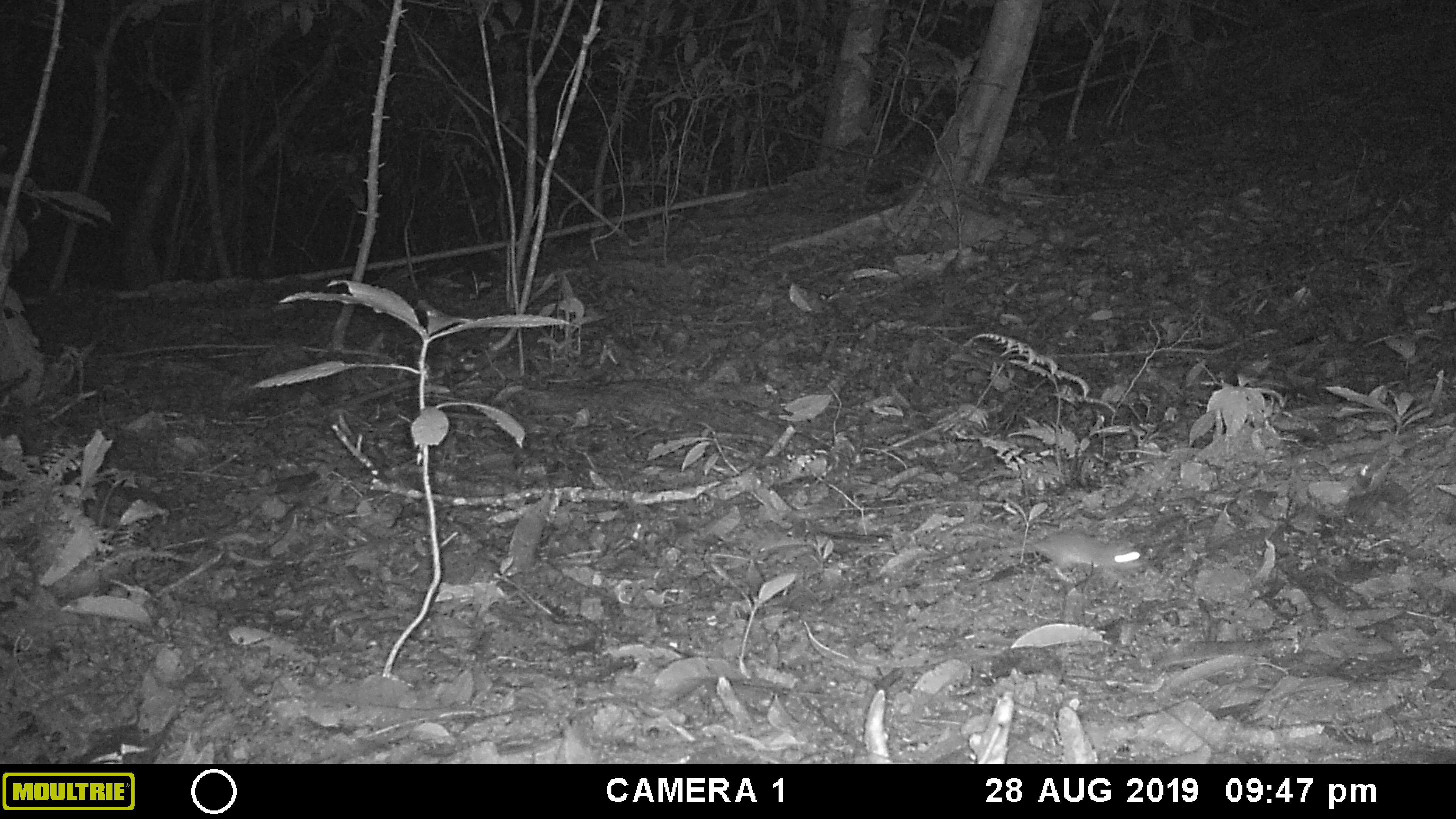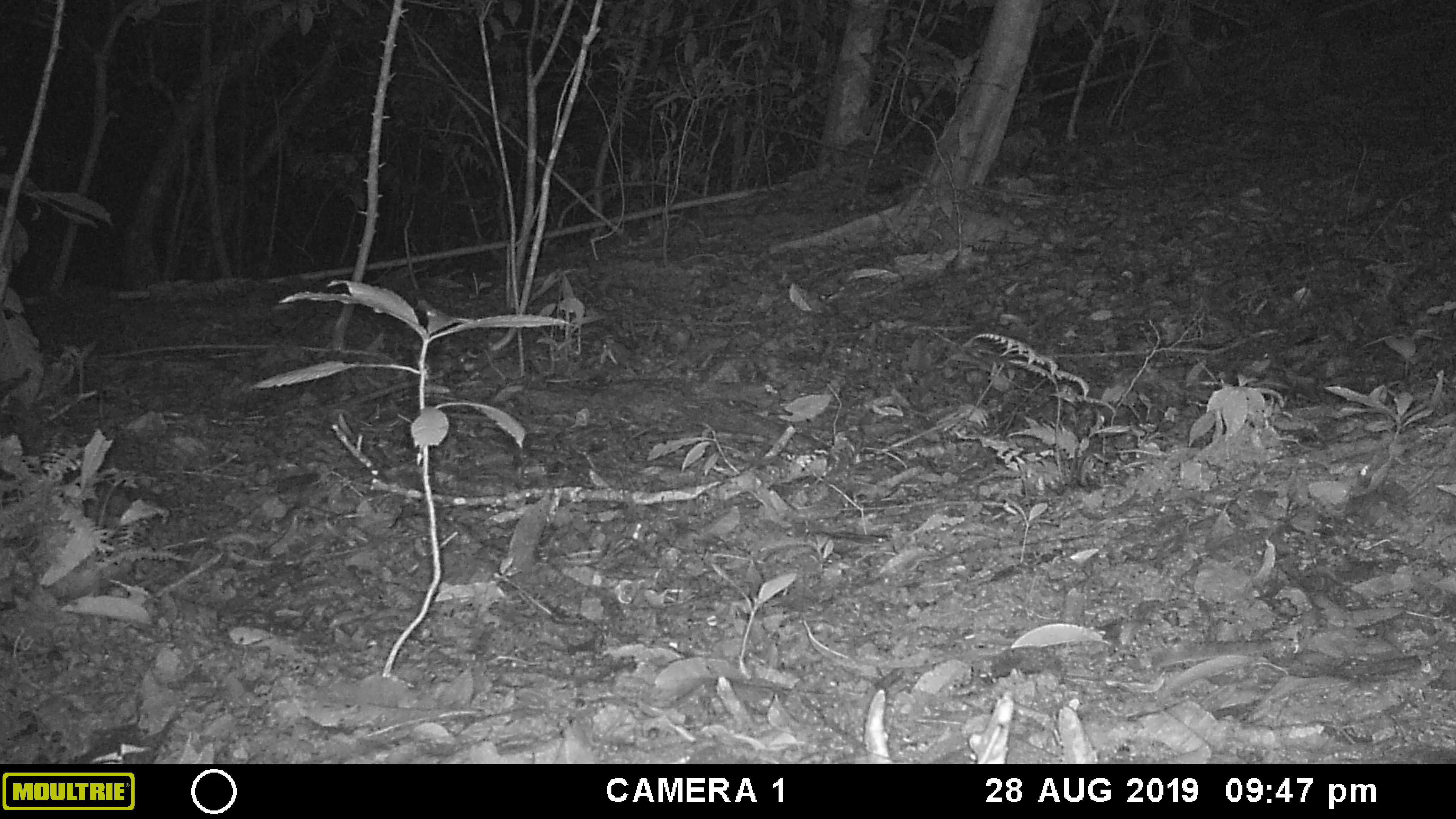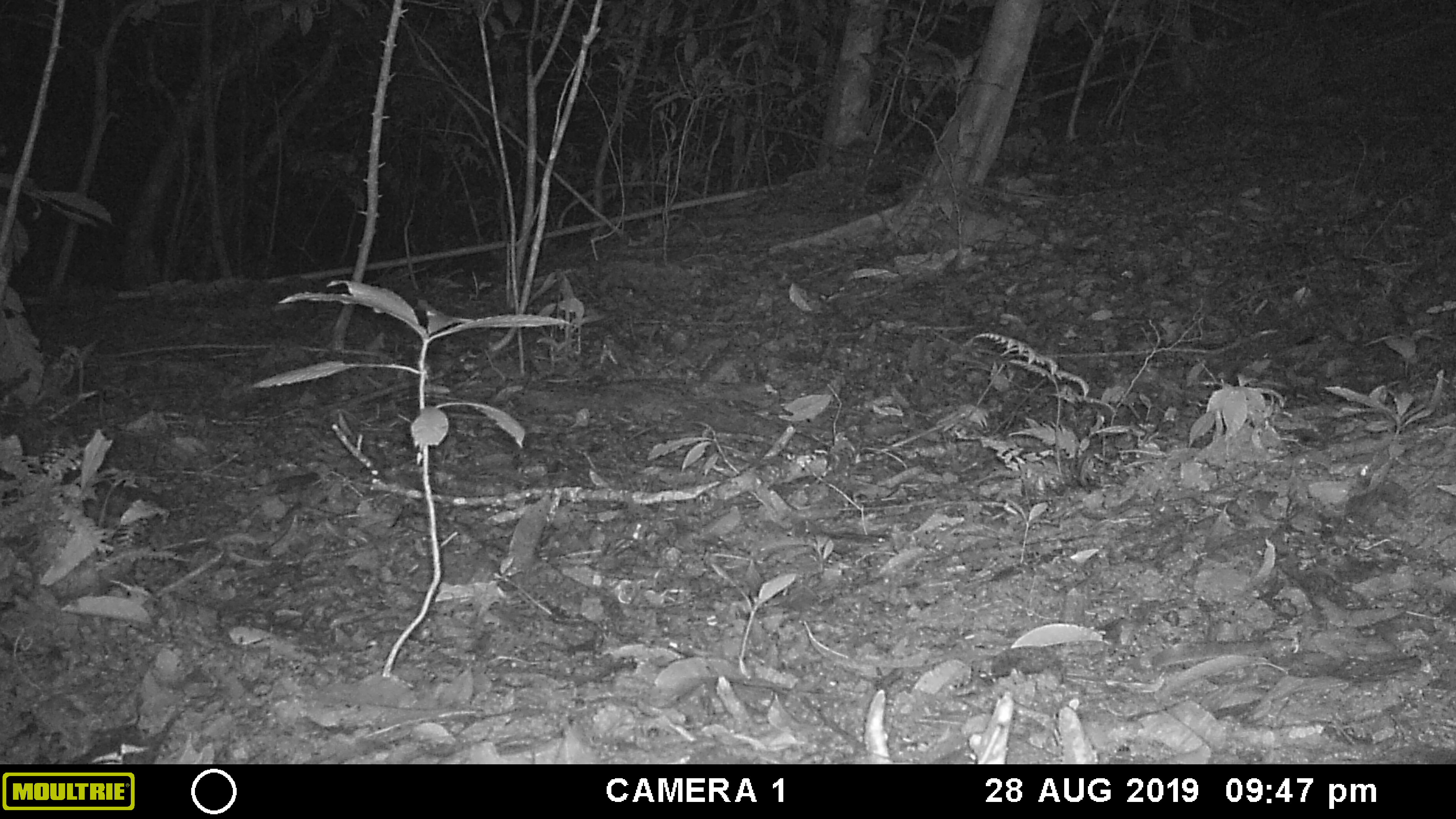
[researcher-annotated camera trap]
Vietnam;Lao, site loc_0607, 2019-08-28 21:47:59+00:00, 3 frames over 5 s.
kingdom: Animalia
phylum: Chordata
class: Mammalia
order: Rodentia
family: Muridae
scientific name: Muridae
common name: old-world mice and rats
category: unidentified murid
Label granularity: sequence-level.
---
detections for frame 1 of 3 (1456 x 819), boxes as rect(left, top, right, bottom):
unidentified murid: rect(914, 526, 1153, 590)